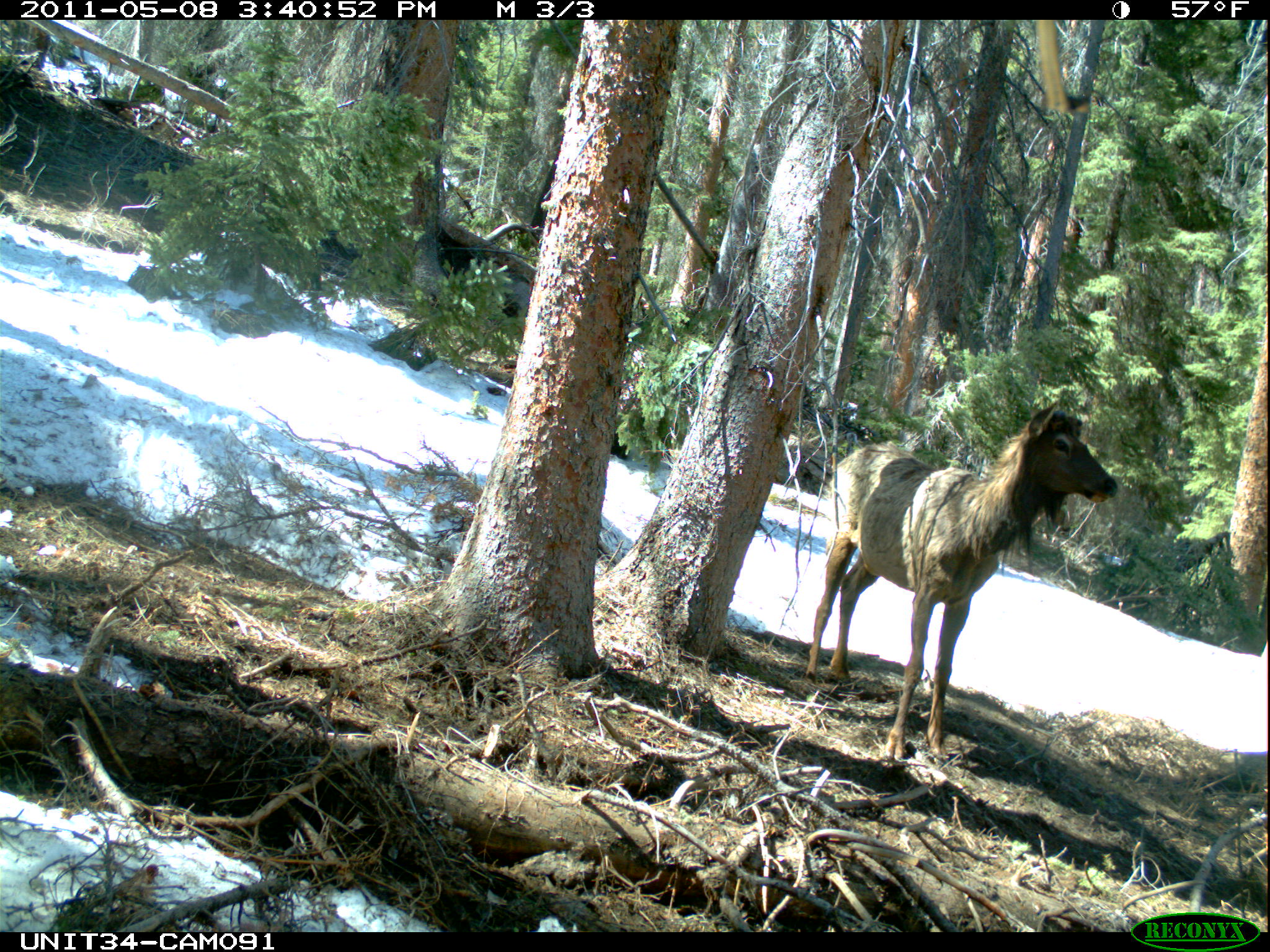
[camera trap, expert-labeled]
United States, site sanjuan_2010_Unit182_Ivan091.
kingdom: Animalia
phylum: Chordata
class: Mammalia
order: Artiodactyla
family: Cervidae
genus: Cervus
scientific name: Cervus elaphus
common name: red deer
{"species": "Cervus elaphus (red deer)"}